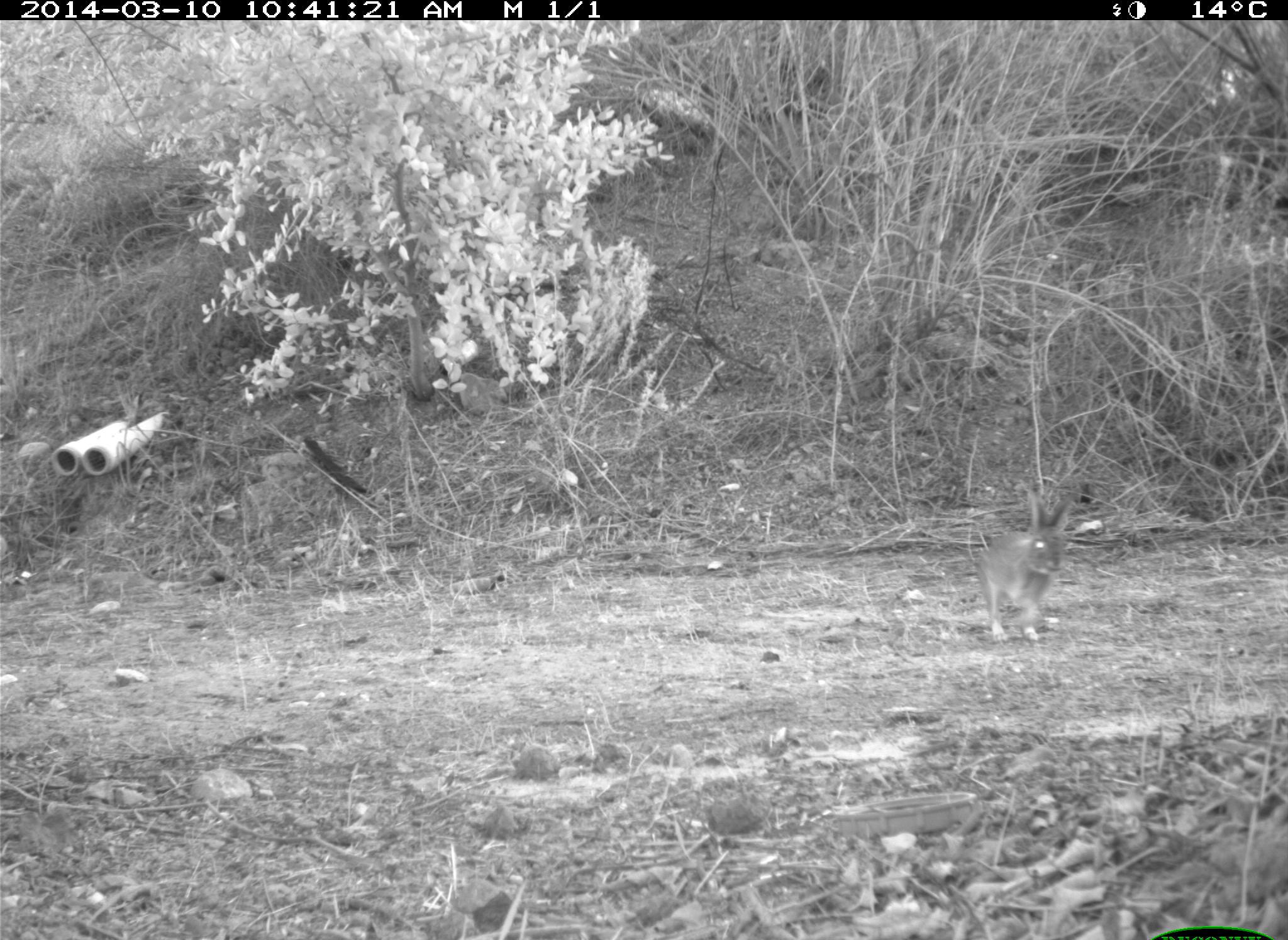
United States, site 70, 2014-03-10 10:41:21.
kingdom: Animalia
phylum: Chordata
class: Mammalia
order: Lagomorpha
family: Leporidae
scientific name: Leporidae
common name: rabbits and hares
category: rabbit